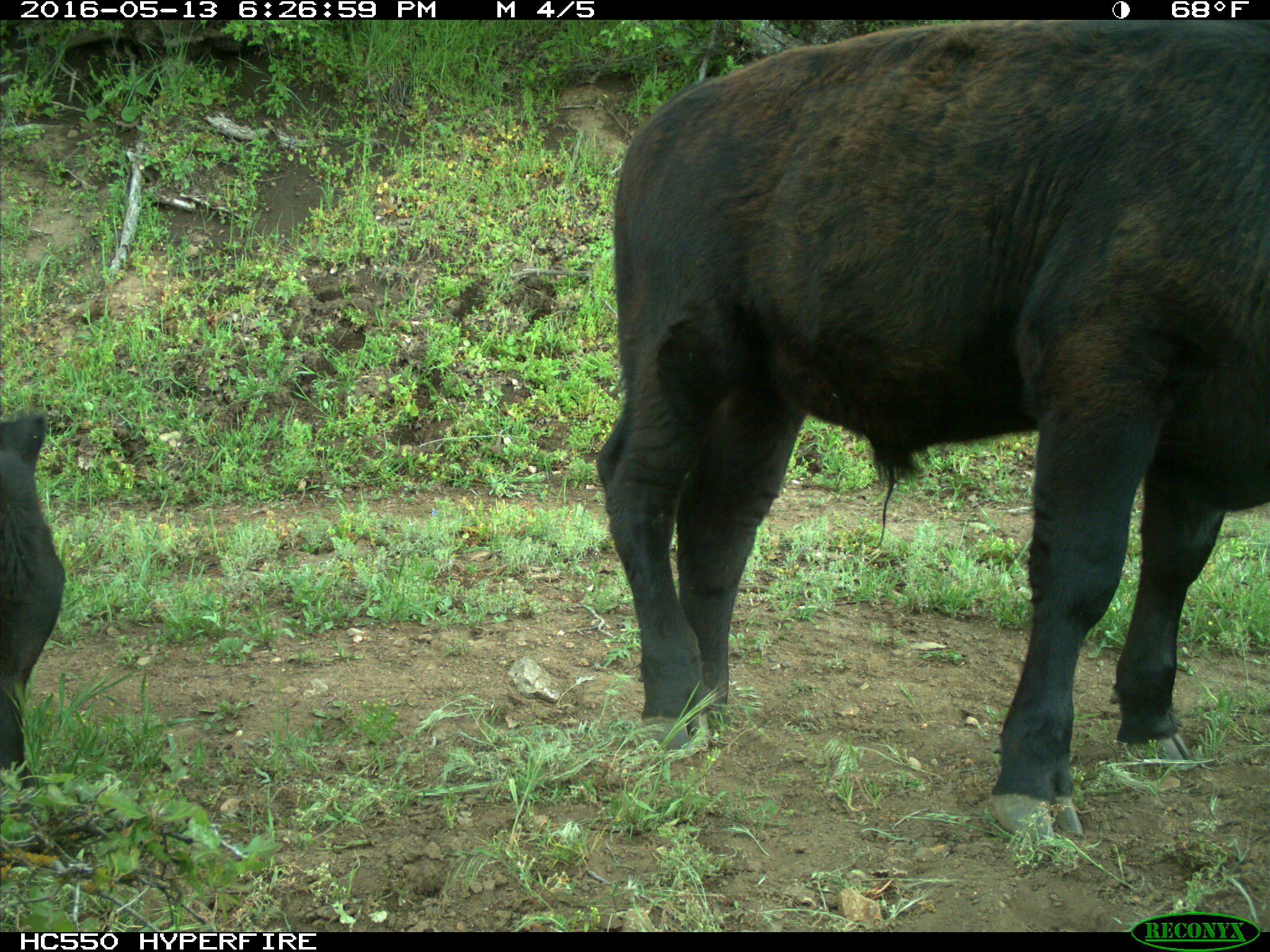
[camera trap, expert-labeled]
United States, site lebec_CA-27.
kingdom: Animalia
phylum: Chordata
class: Mammalia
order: Artiodactyla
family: Bovidae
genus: Bos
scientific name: Bos taurus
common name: domestic cow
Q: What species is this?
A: Bos taurus (domestic cow).